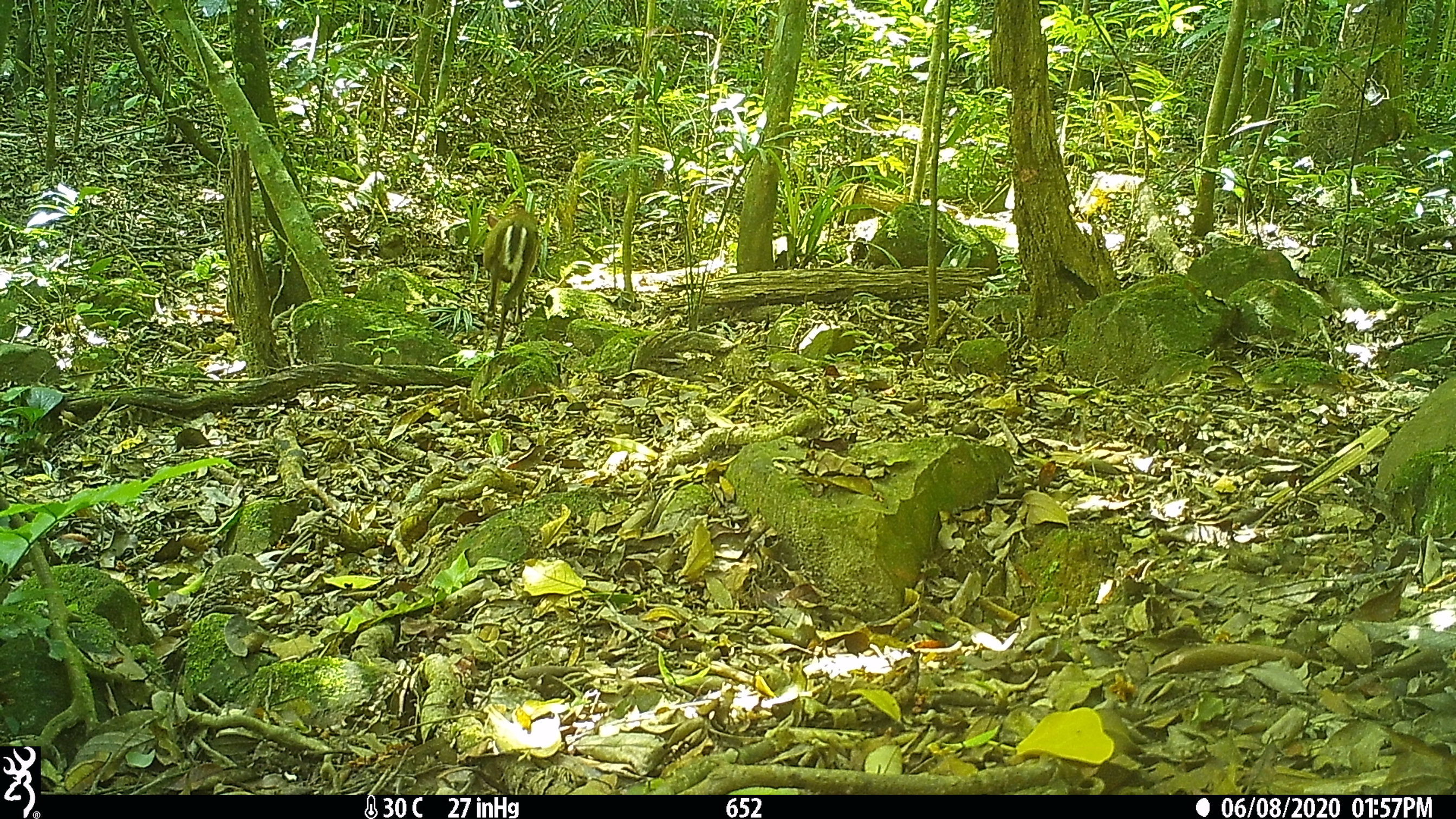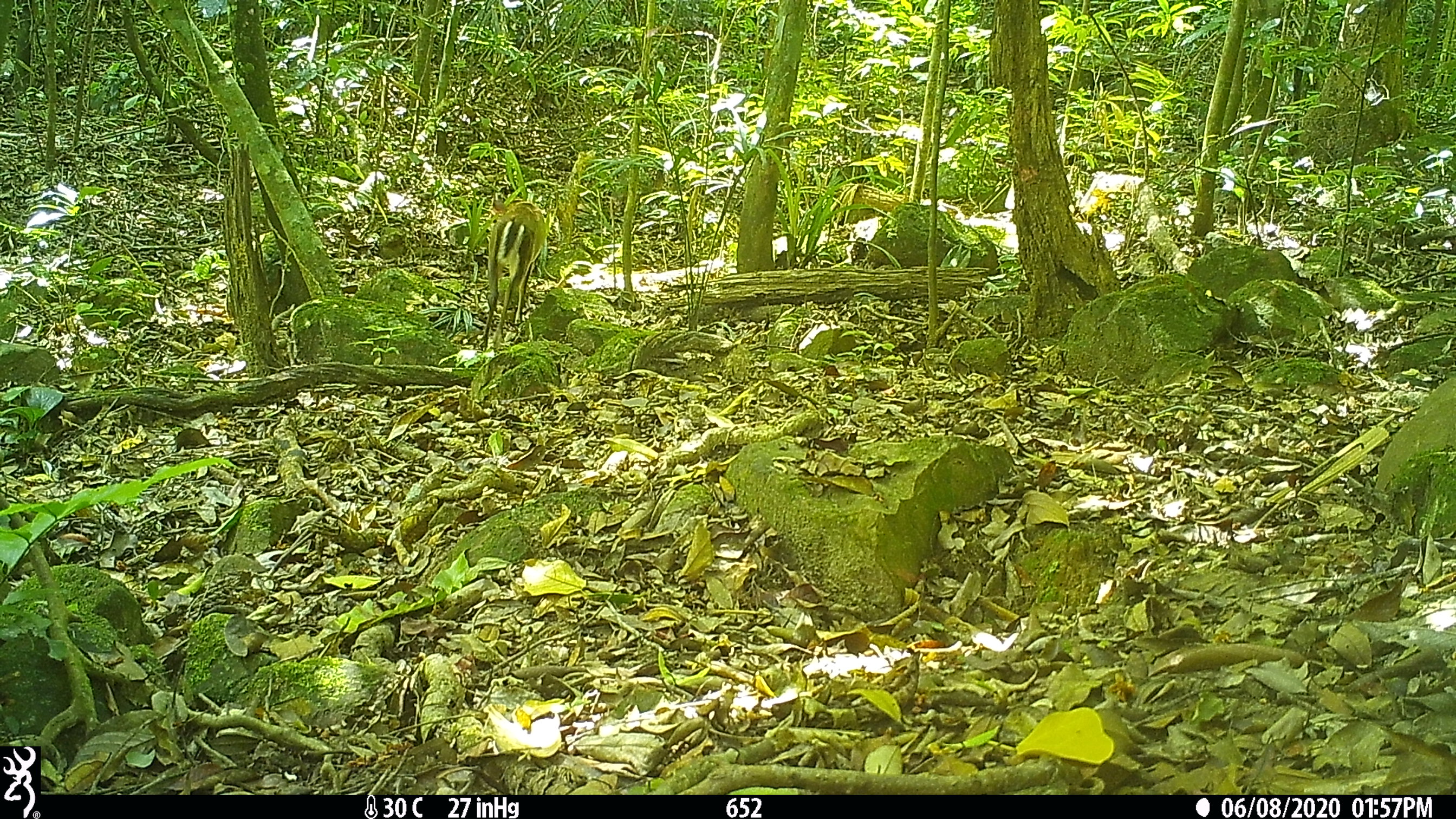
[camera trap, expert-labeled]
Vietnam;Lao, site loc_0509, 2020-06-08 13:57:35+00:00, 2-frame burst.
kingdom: Animalia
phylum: Chordata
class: Mammalia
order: Artiodactyla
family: Cervidae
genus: Muntiacus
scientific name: Muntiacus rooseveltorum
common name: roosevelt's muntjac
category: roosevelts muntjac group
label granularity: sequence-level